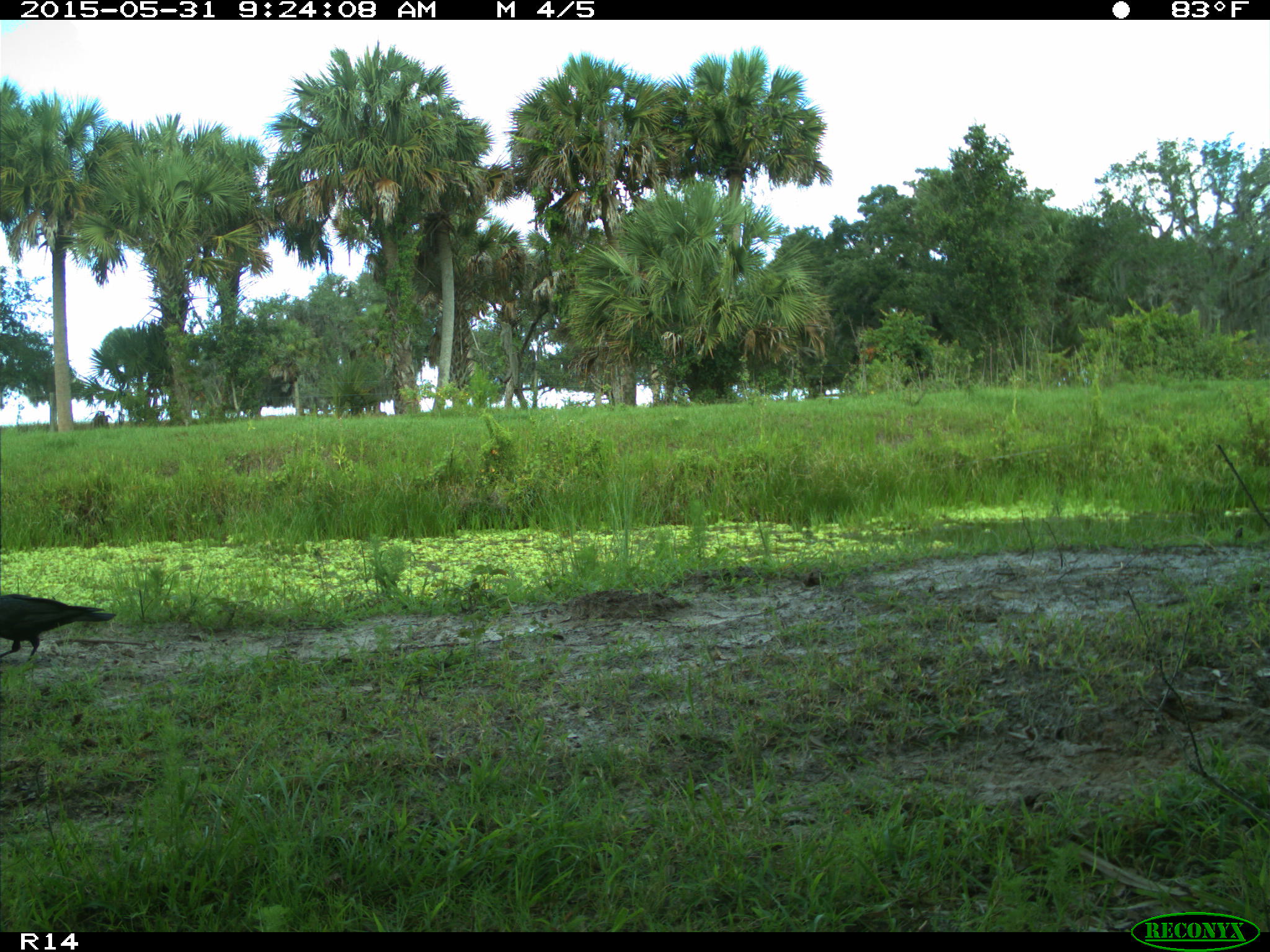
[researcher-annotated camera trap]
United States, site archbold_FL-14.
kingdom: Animalia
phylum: Chordata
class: Aves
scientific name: Aves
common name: birds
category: unidentified bird